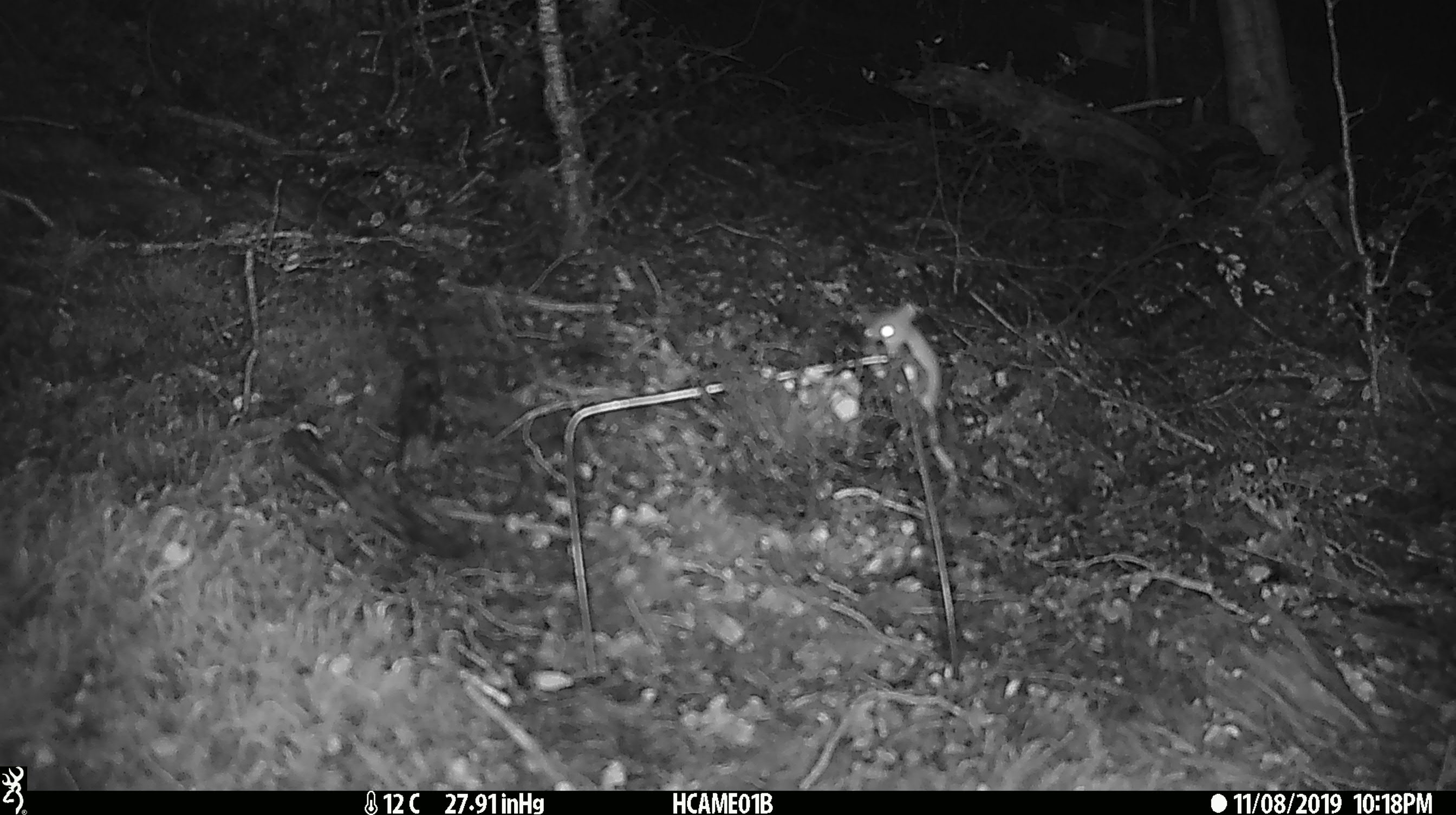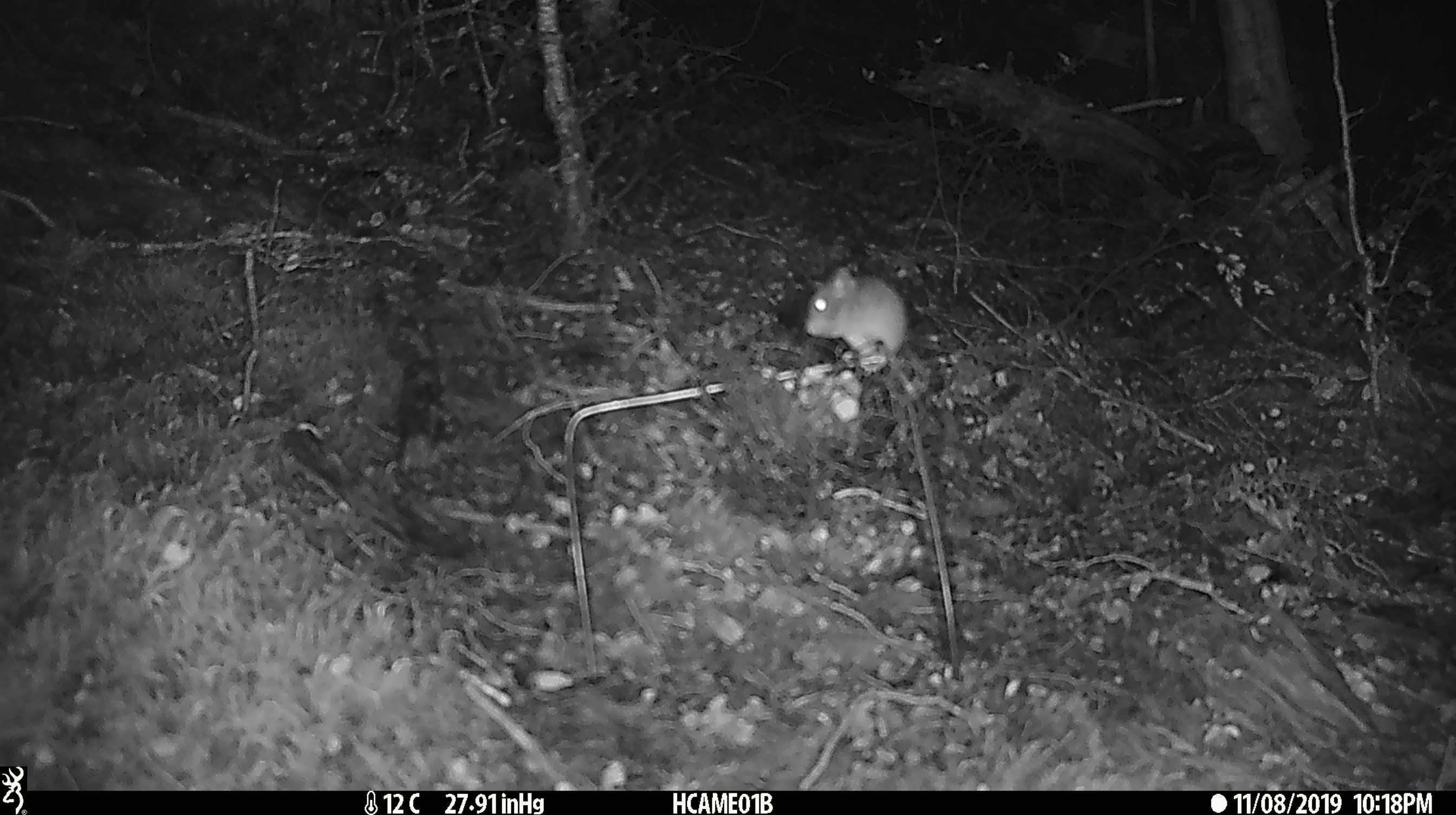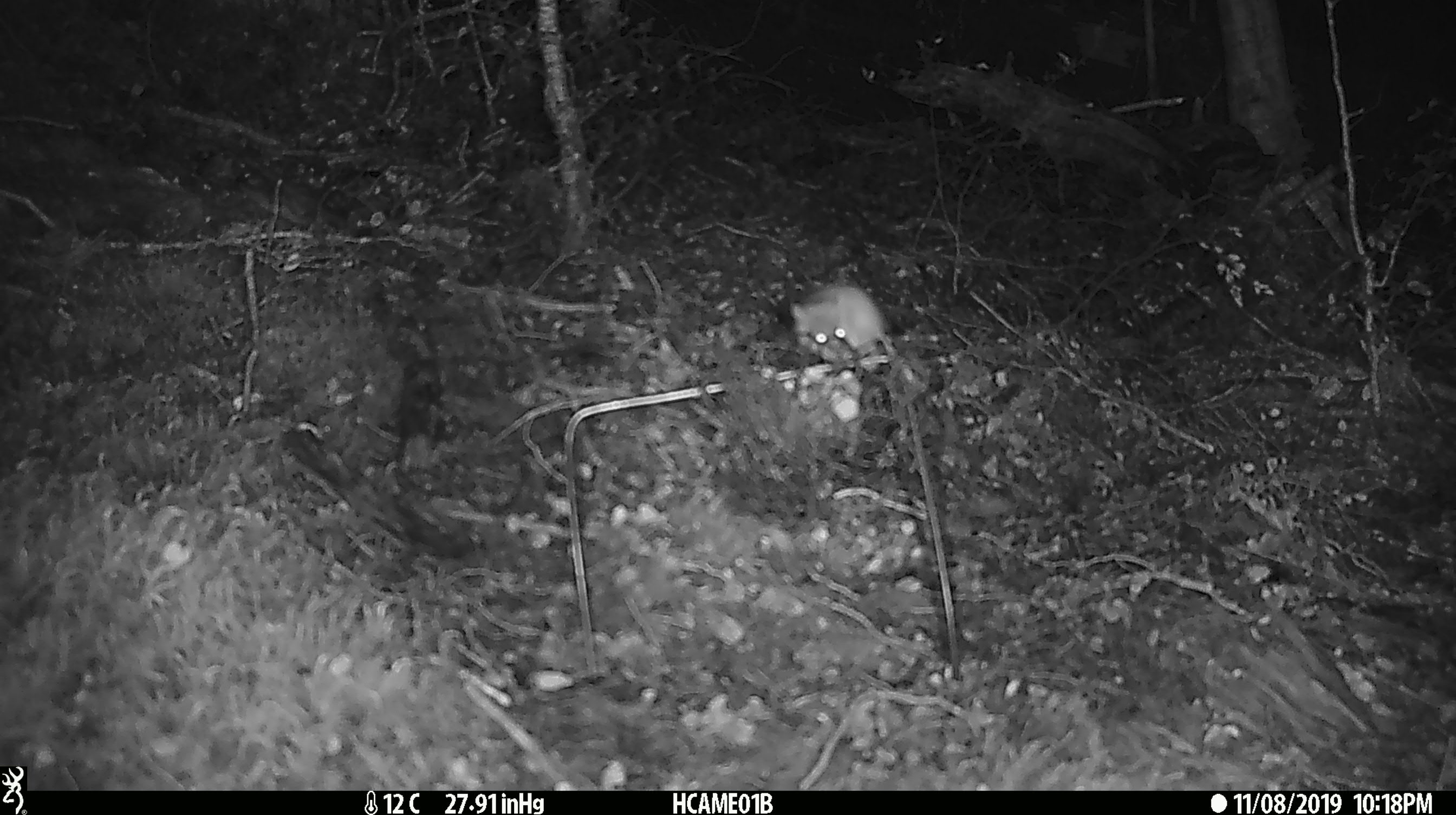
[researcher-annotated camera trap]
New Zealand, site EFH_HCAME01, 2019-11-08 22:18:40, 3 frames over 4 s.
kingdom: Animalia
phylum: Chordata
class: Mammalia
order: Rodentia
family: Muridae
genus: Mus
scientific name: Mus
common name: mouse